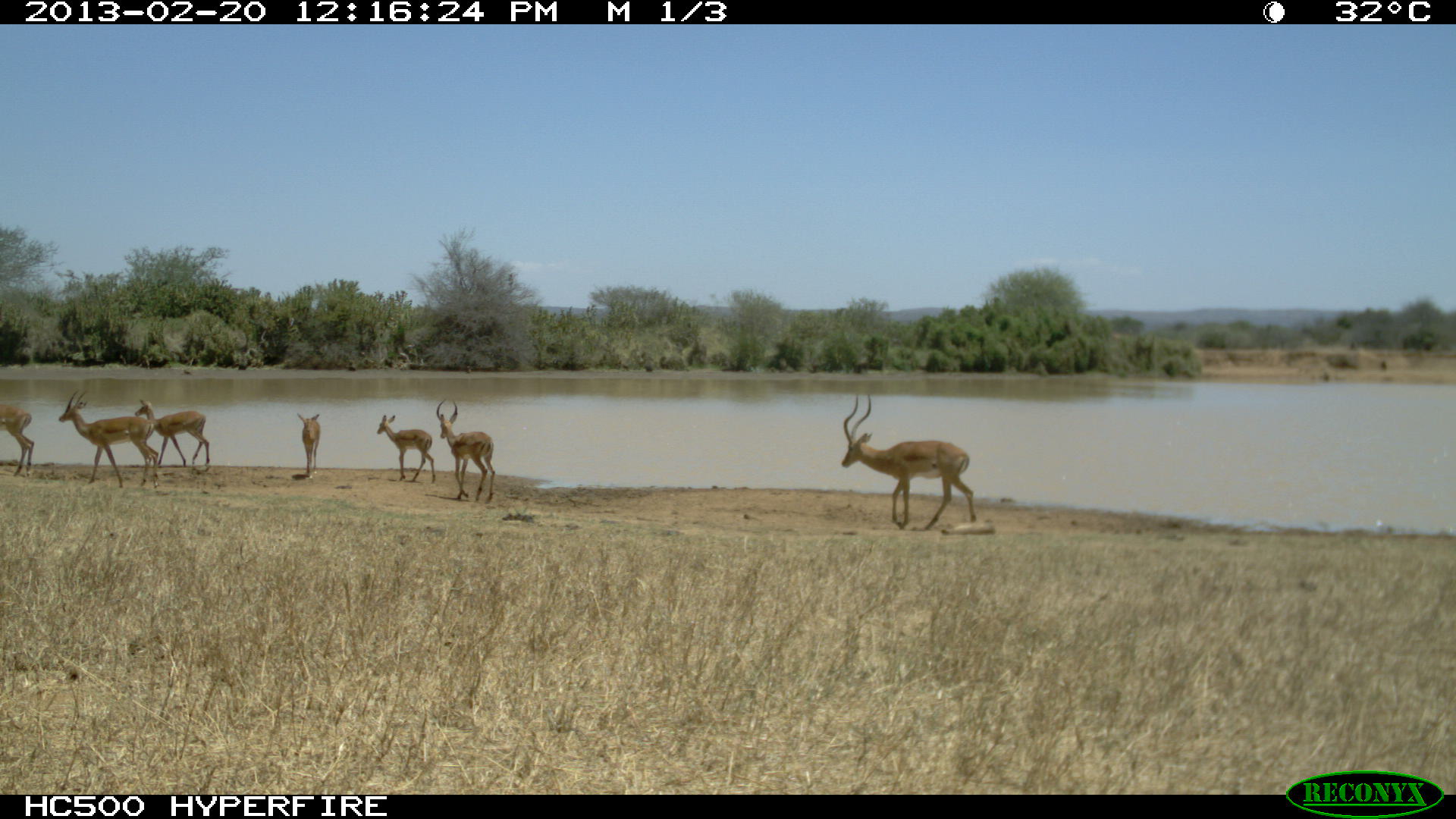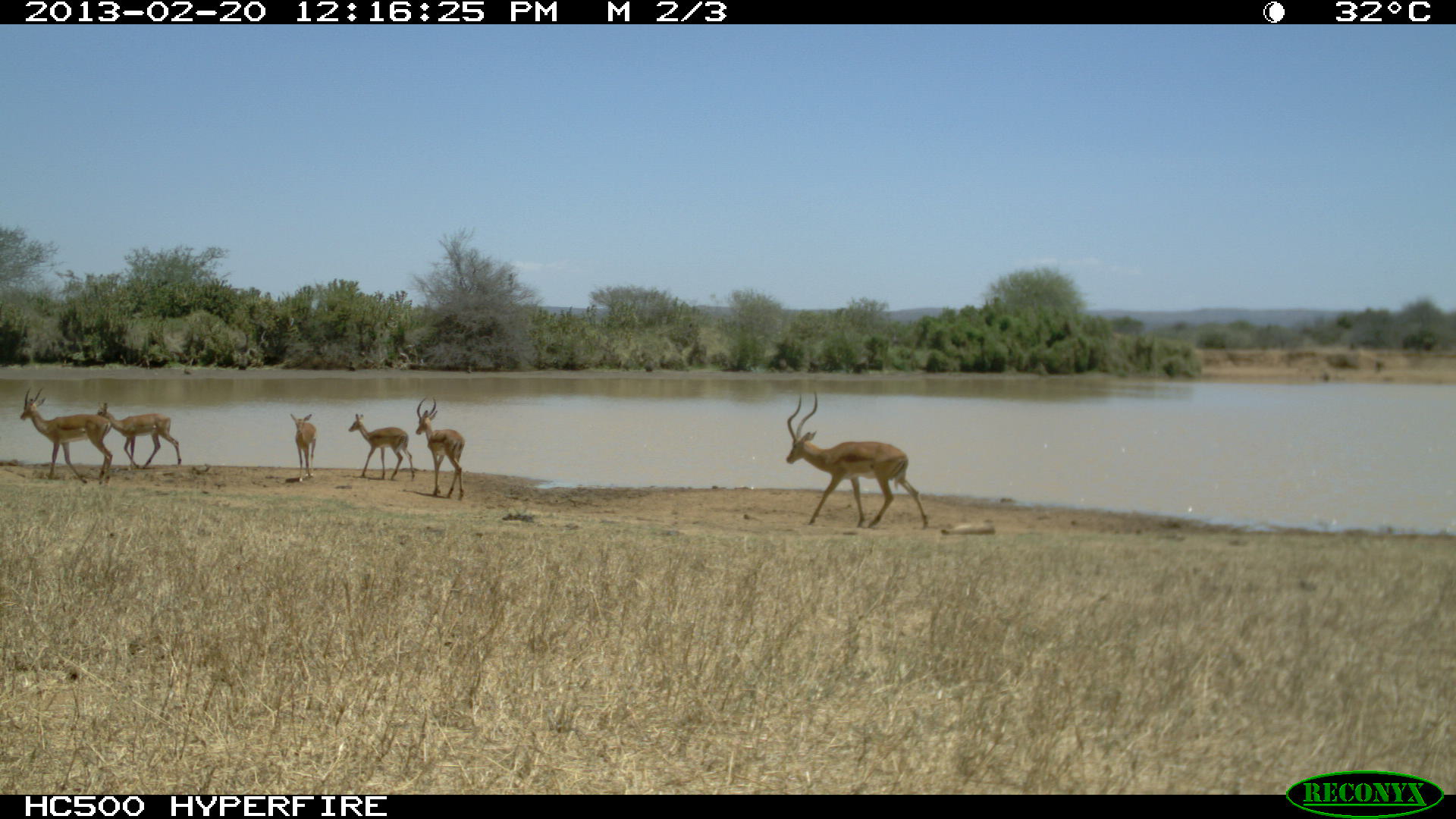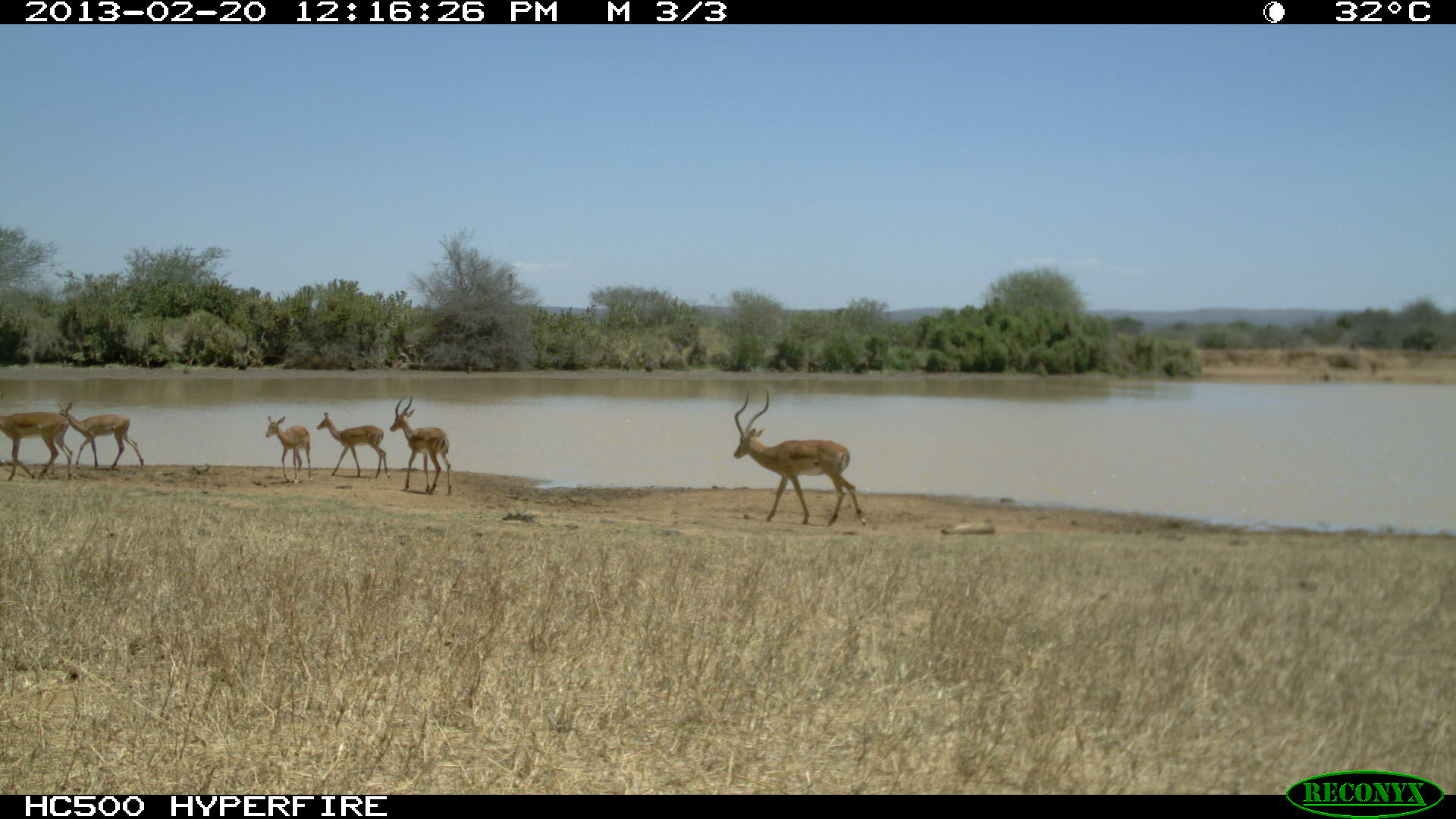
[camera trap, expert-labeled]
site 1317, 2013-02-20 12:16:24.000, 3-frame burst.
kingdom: Animalia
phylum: Chordata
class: Mammalia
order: Artiodactyla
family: Bovidae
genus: Aepyceros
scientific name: Aepyceros melampus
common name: impala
Aepyceros melampus (impala), count 10.